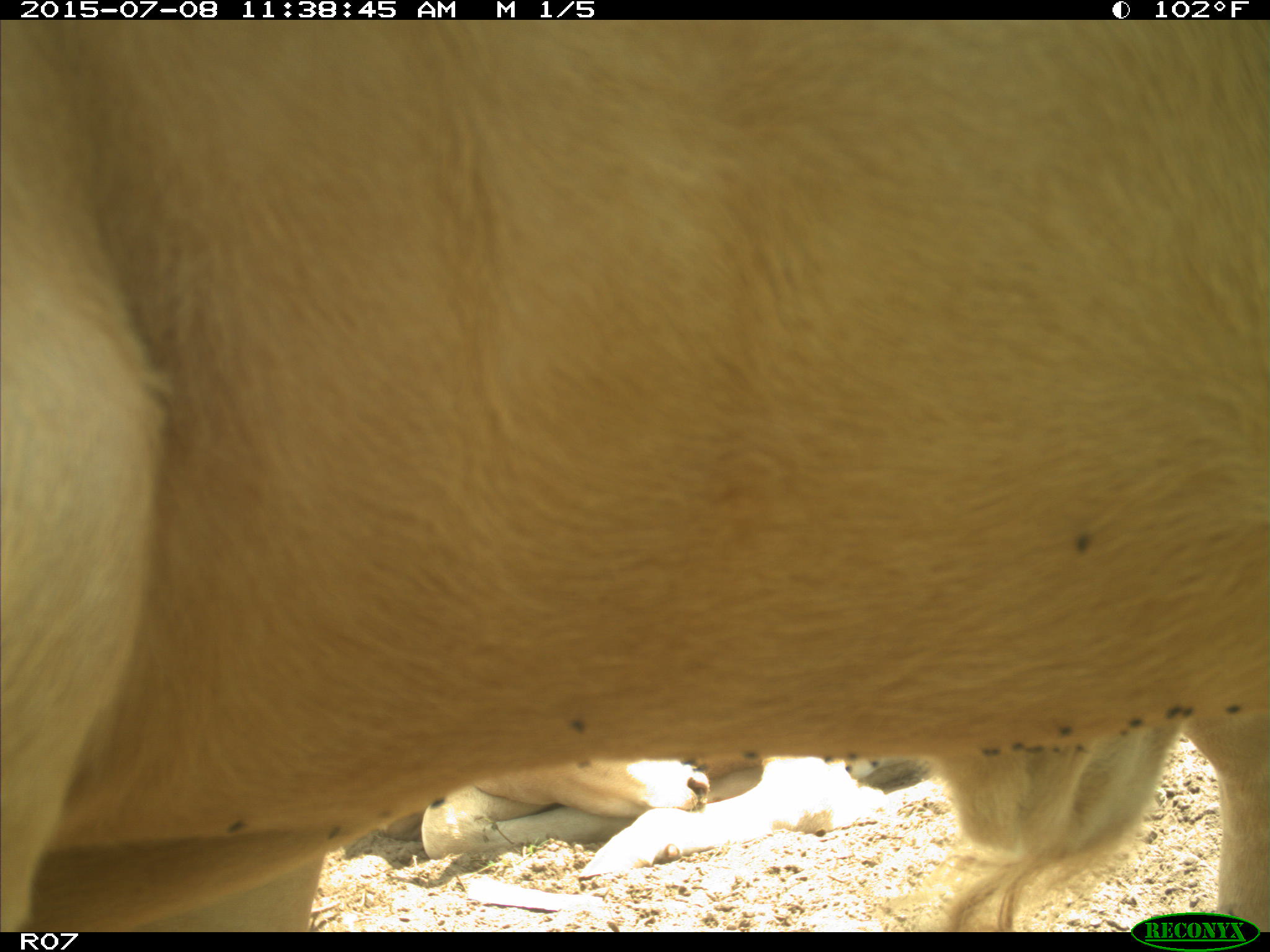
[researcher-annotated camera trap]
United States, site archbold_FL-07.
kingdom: Animalia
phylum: Chordata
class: Mammalia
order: Artiodactyla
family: Bovidae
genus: Bos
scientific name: Bos taurus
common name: domestic cow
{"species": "Bos taurus (domestic cow)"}